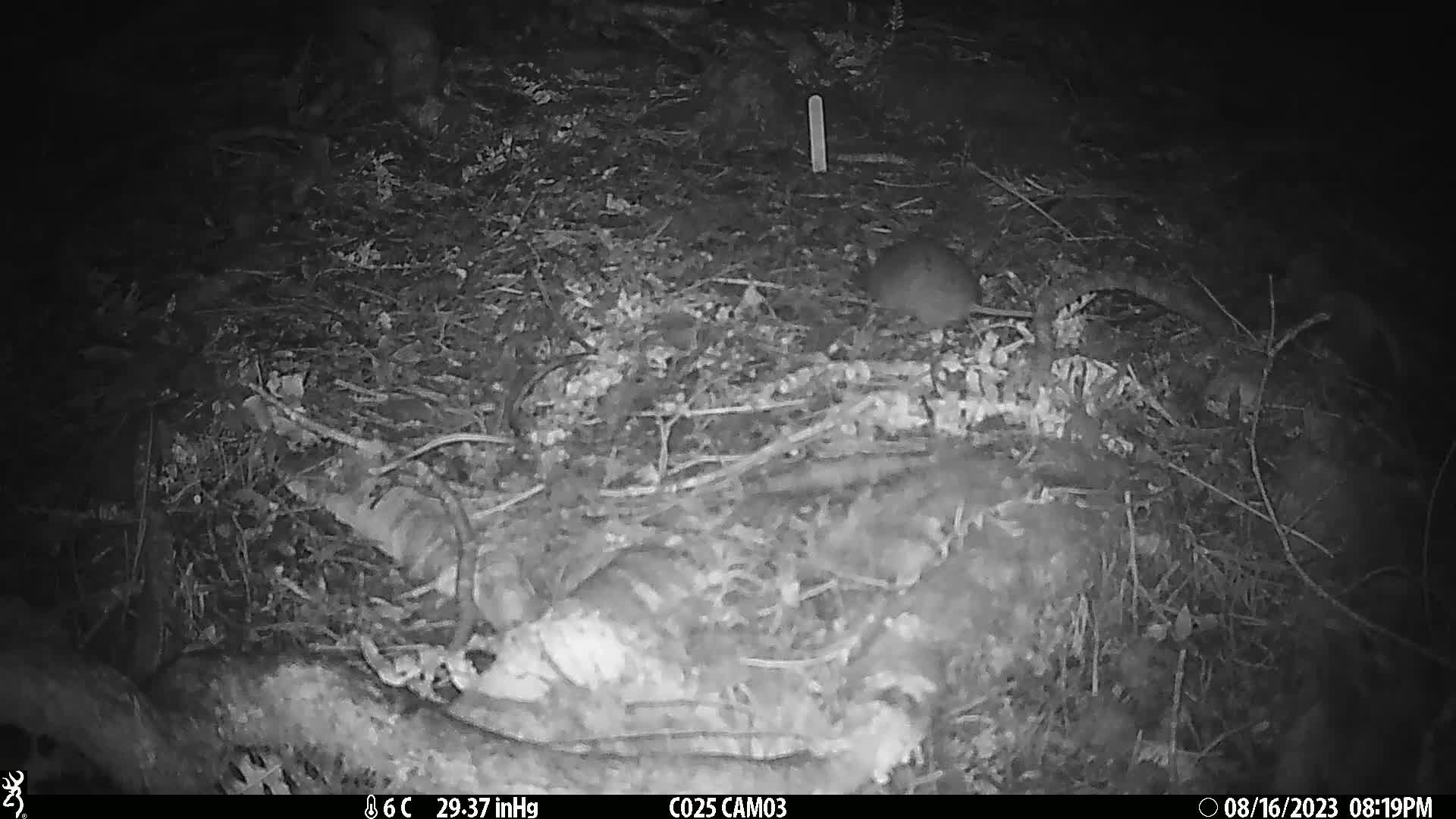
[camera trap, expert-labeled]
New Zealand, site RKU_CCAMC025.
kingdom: Animalia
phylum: Chordata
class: Mammalia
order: Rodentia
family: Muridae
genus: Rattus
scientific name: Rattus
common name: rat